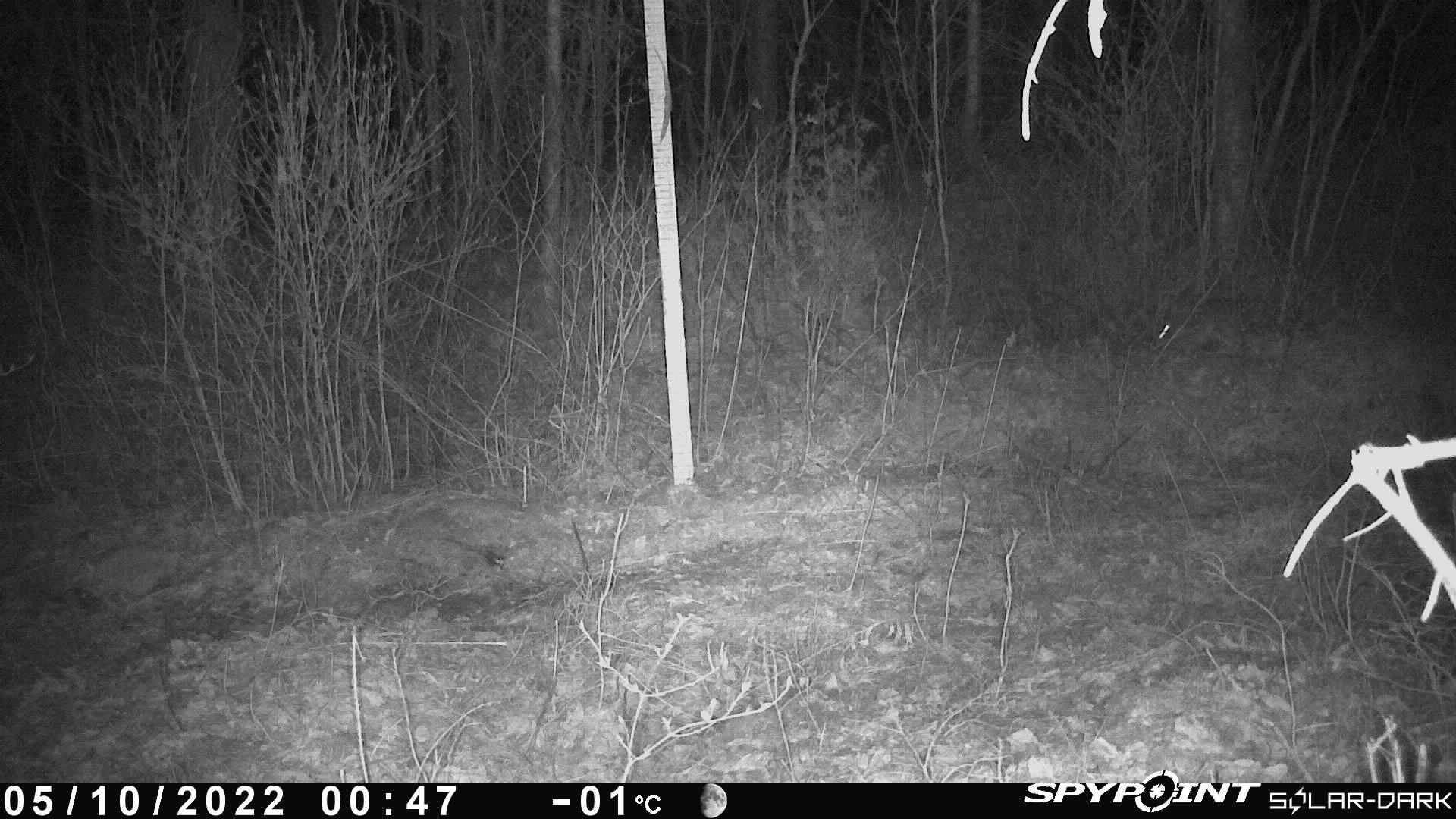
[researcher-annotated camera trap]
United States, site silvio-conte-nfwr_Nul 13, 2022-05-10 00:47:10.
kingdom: Animalia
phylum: Chordata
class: Mammalia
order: Lagomorpha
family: Leporidae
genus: Lepus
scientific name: Lepus americanus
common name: snowshoe hare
Snowshoe hare (Lepus americanus).